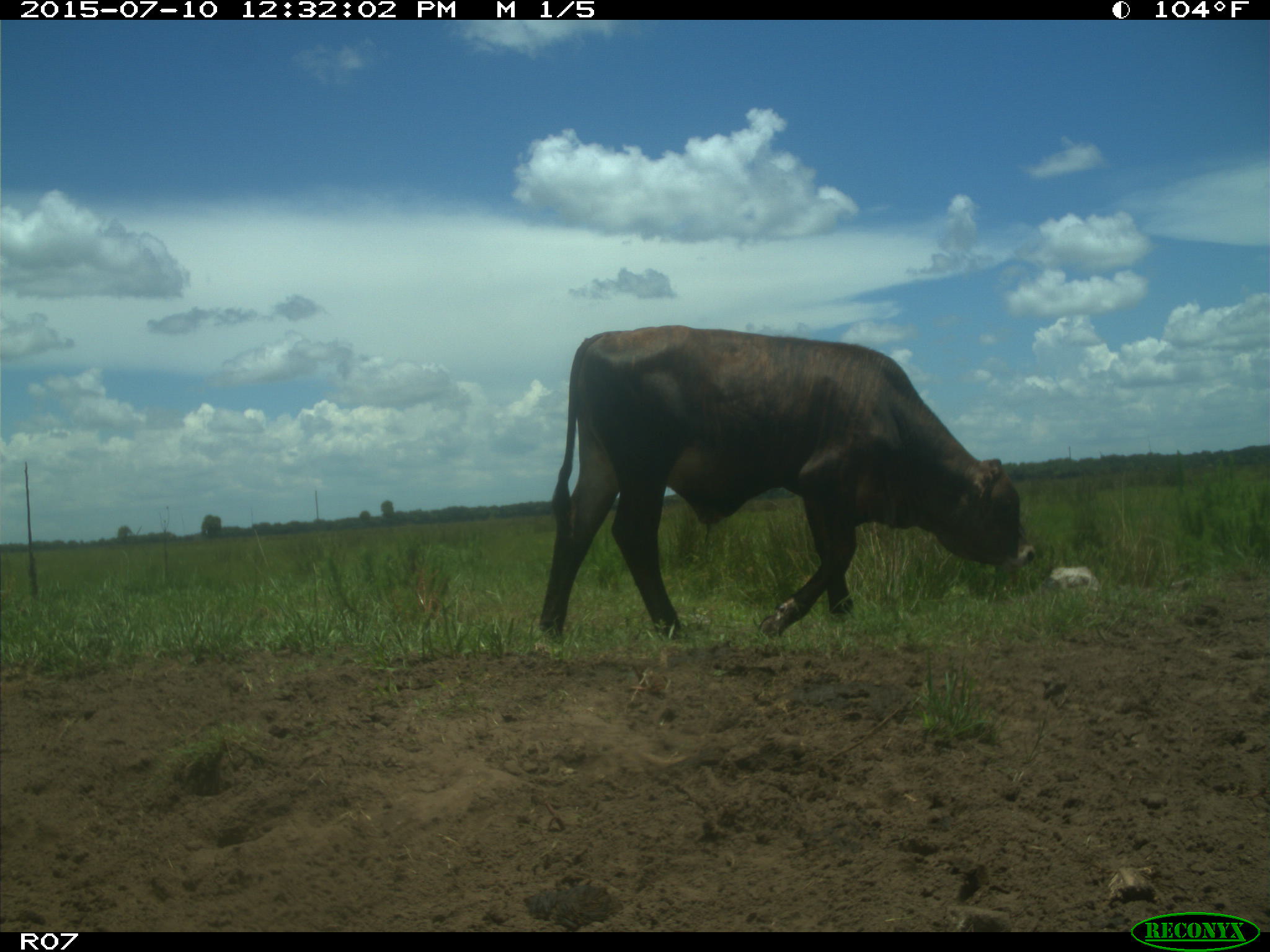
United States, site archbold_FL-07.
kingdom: Animalia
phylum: Chordata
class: Mammalia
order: Artiodactyla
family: Bovidae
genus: Bos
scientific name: Bos taurus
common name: domestic cow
Bos taurus (domestic cow).